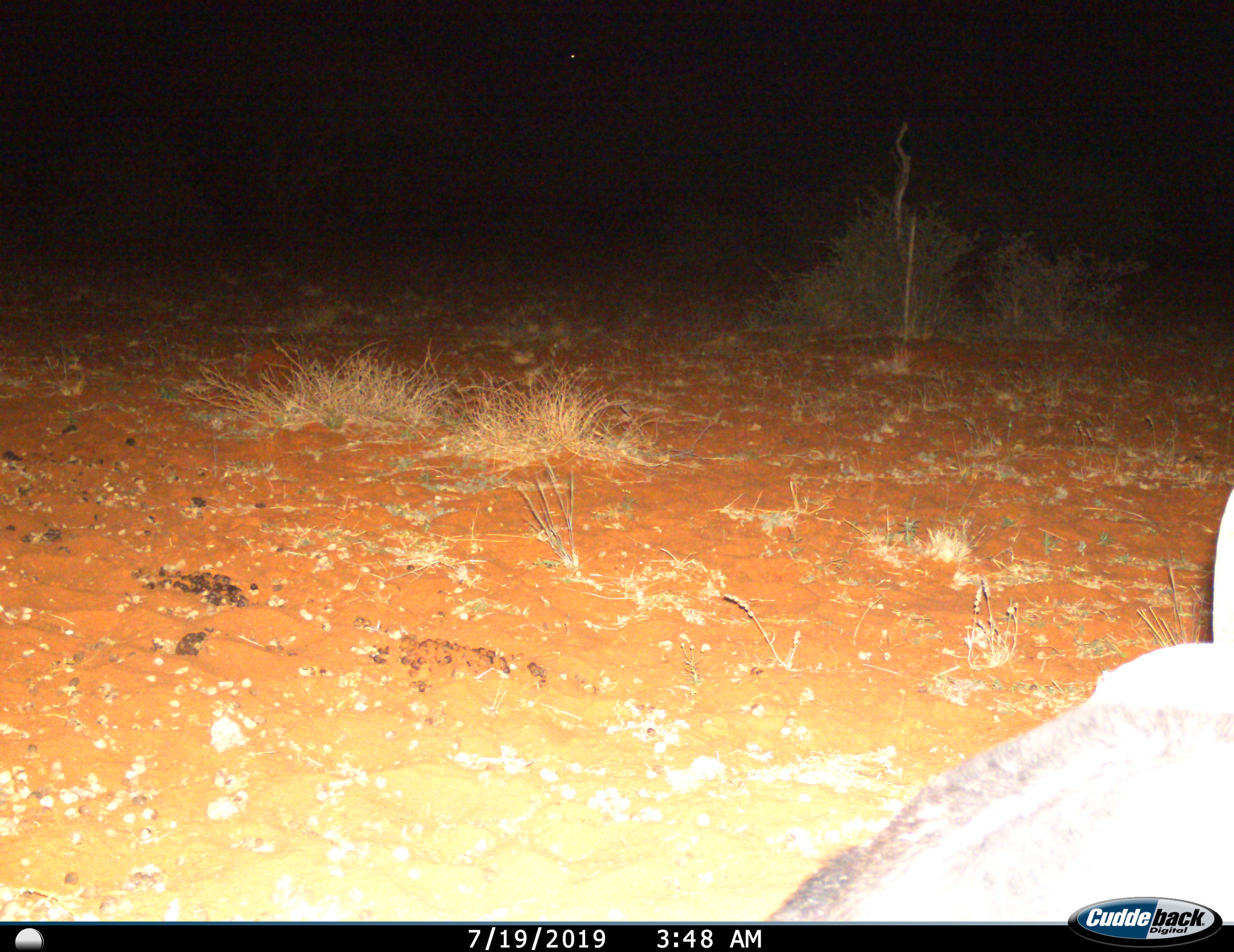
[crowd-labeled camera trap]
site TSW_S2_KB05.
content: unidentified animal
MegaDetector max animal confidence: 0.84